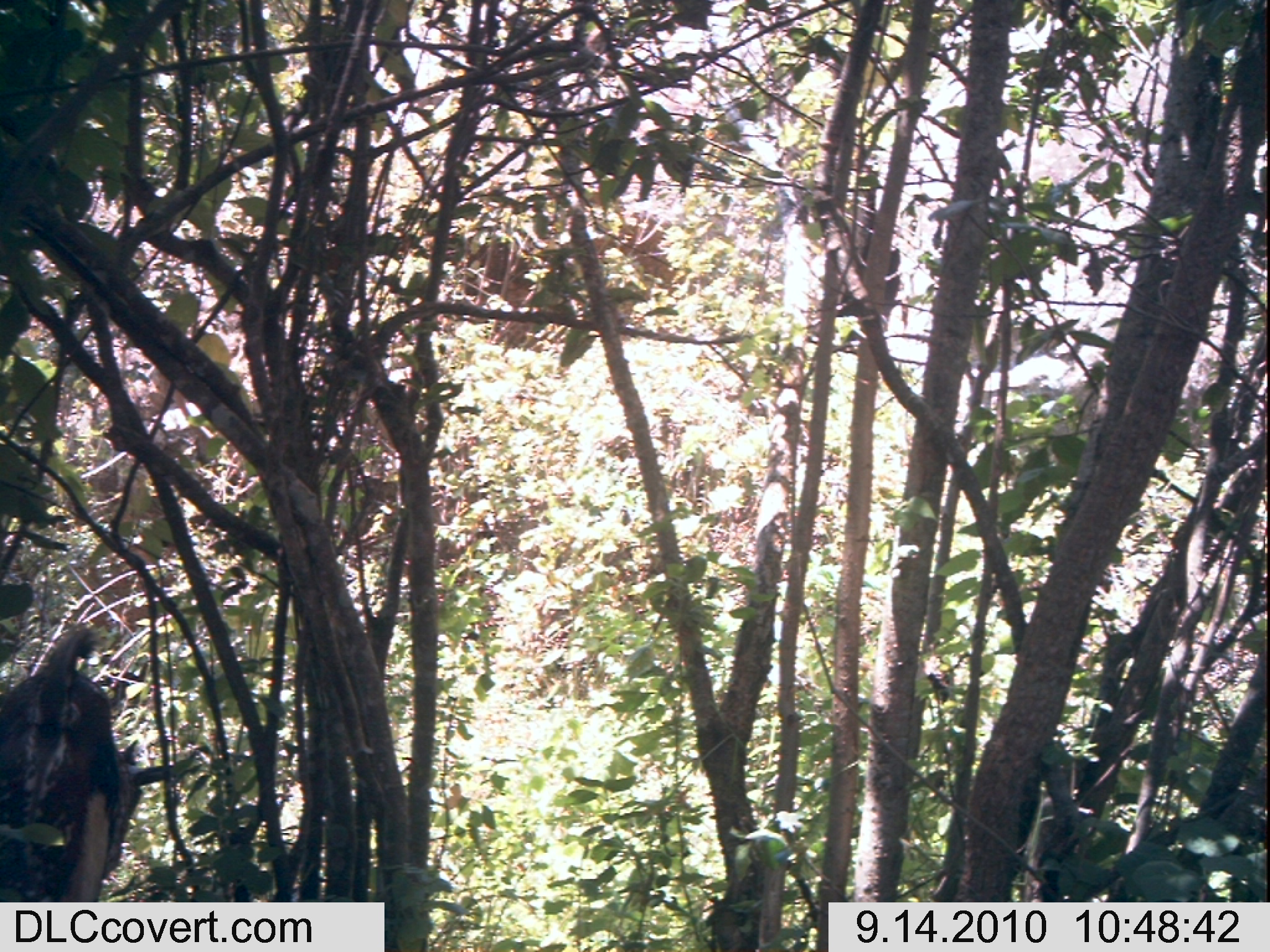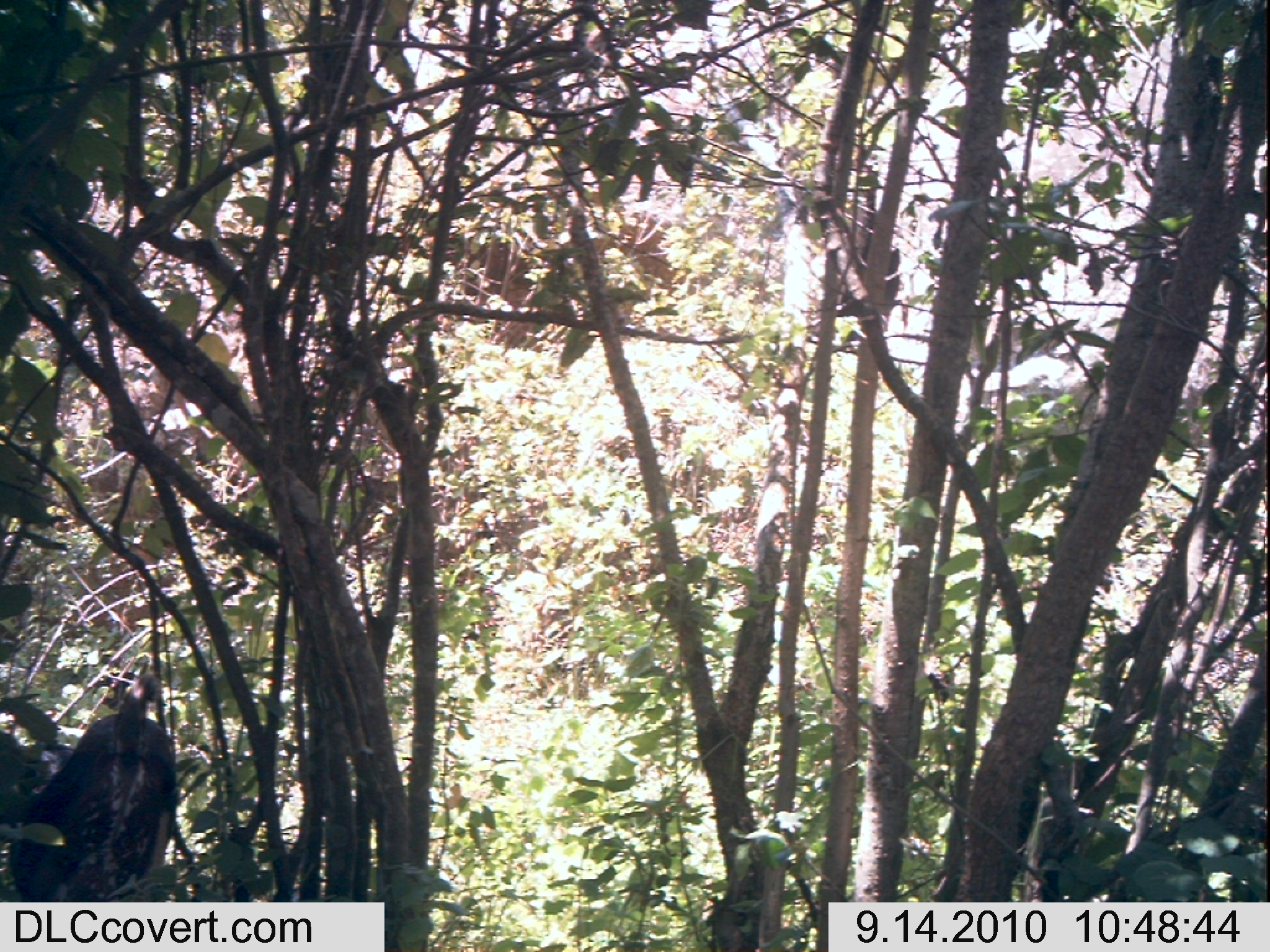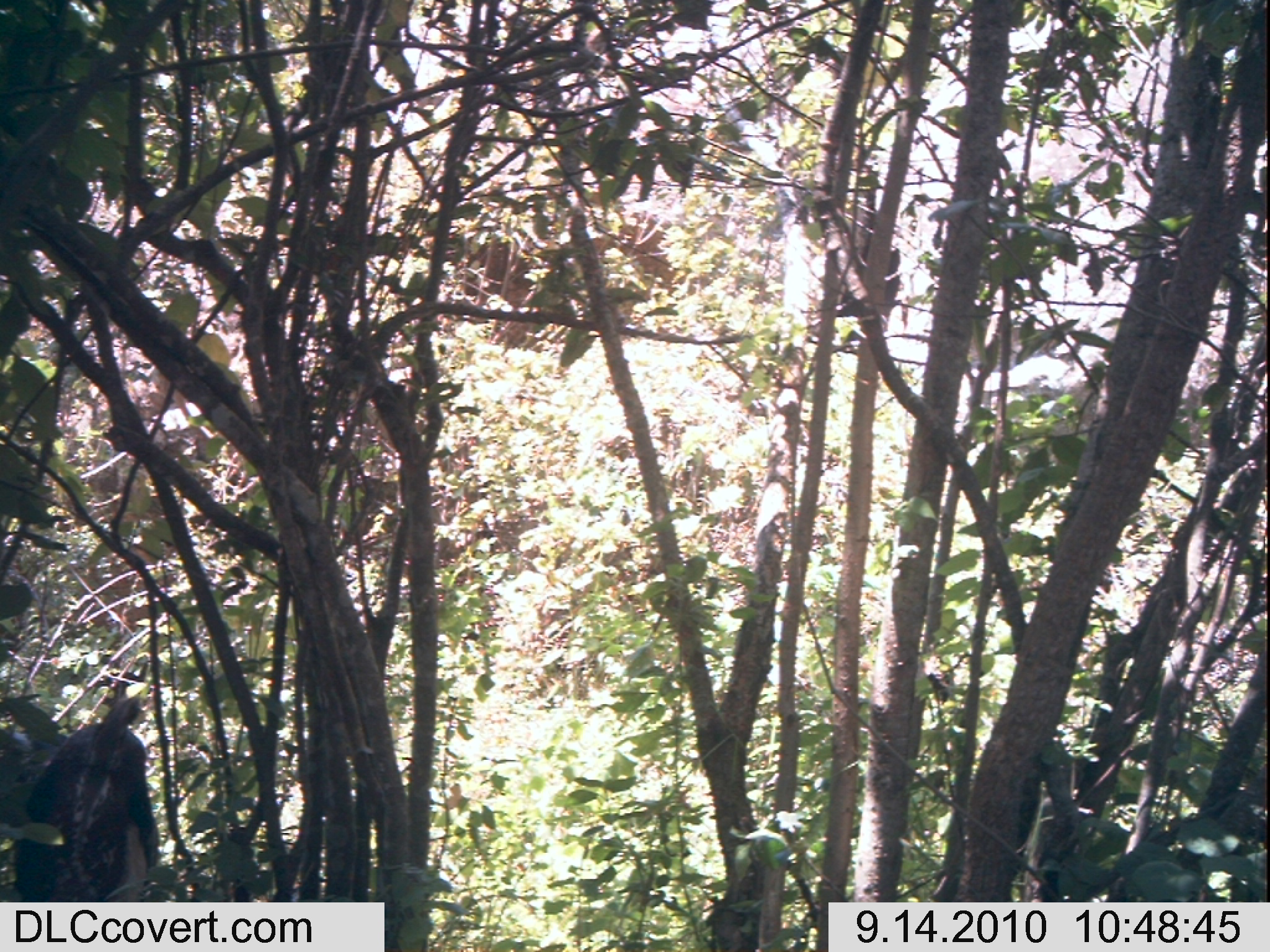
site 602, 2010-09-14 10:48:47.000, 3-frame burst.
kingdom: Animalia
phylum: Chordata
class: Mammalia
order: Artiodactyla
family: Bovidae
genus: Capra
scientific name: Capra aegagrus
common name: wild goat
Capra aegagrus (wild goat), count 1.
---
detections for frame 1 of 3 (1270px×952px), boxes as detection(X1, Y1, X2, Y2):
capra aegagrus: detection(0, 620, 140, 902)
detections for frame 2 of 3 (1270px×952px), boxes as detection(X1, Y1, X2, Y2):
capra aegagrus: detection(16, 672, 181, 901)